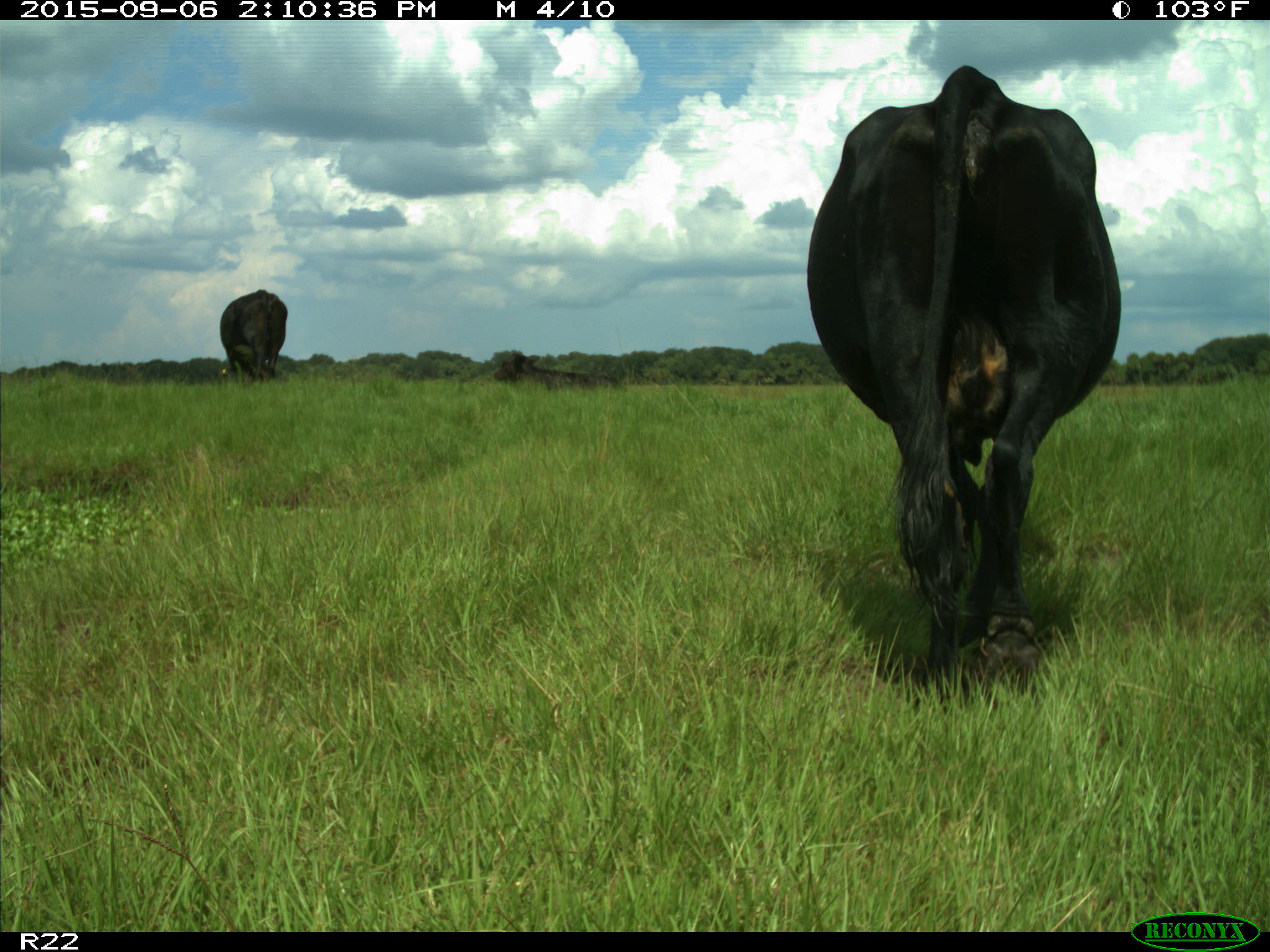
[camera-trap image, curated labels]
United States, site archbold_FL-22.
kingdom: Animalia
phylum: Chordata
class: Mammalia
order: Artiodactyla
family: Bovidae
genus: Bos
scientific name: Bos taurus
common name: domestic cow